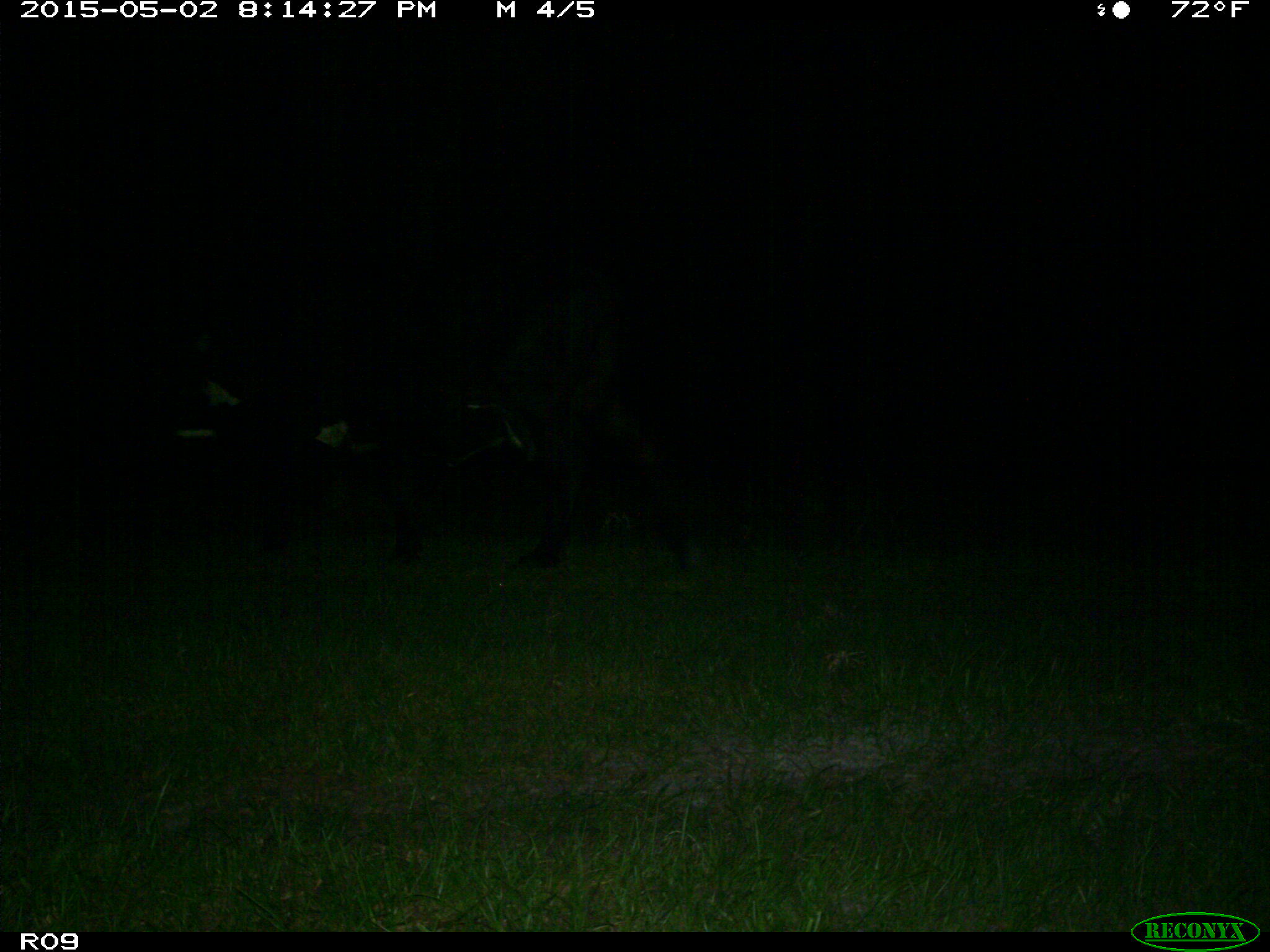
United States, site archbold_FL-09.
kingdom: Animalia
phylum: Chordata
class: Mammalia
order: Artiodactyla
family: Bovidae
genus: Bos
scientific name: Bos taurus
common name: domestic cow